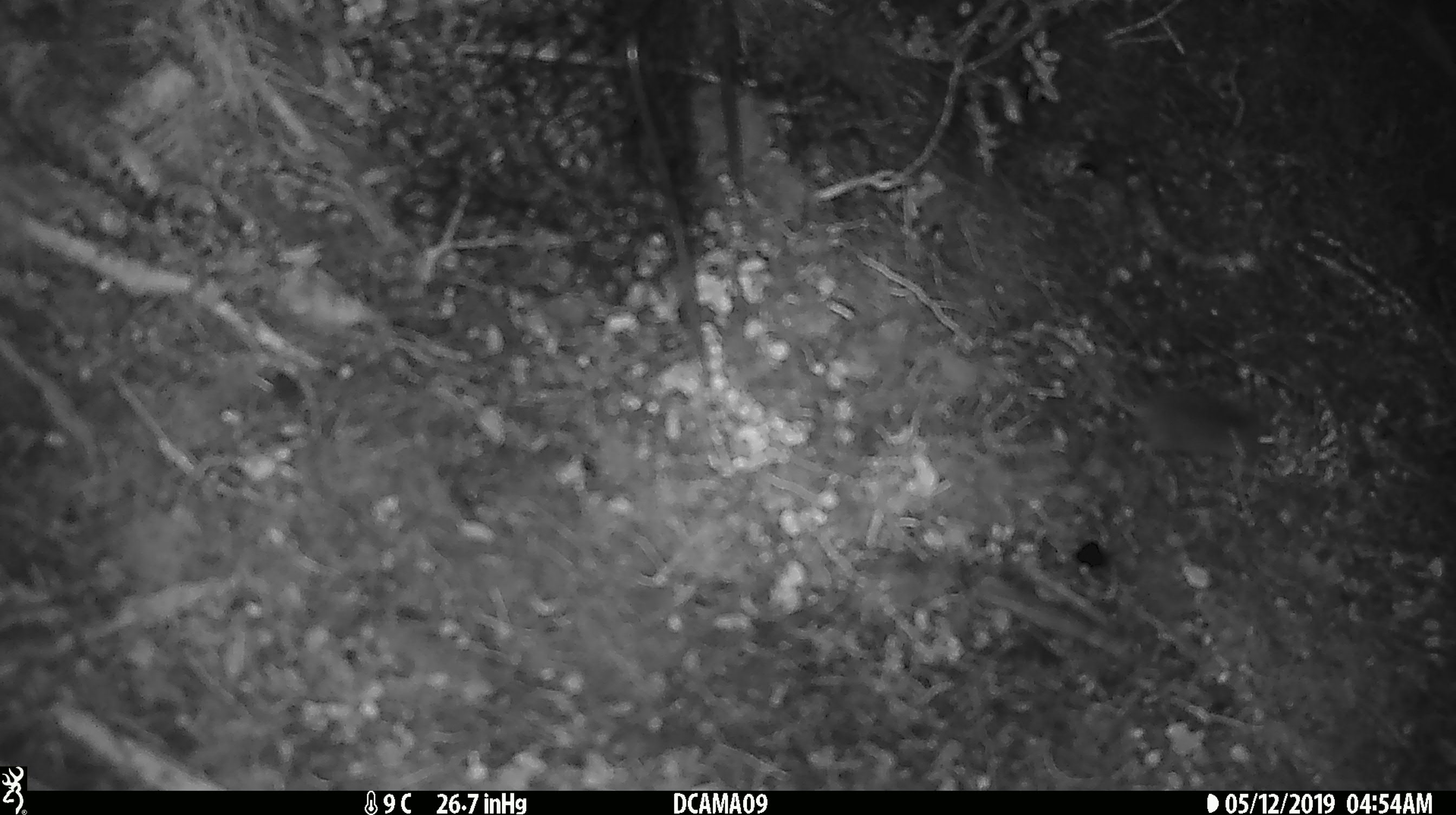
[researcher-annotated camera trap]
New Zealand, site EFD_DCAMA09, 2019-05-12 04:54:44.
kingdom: Animalia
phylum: Chordata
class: Mammalia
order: Rodentia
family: Muridae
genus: Mus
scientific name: Mus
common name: mouse